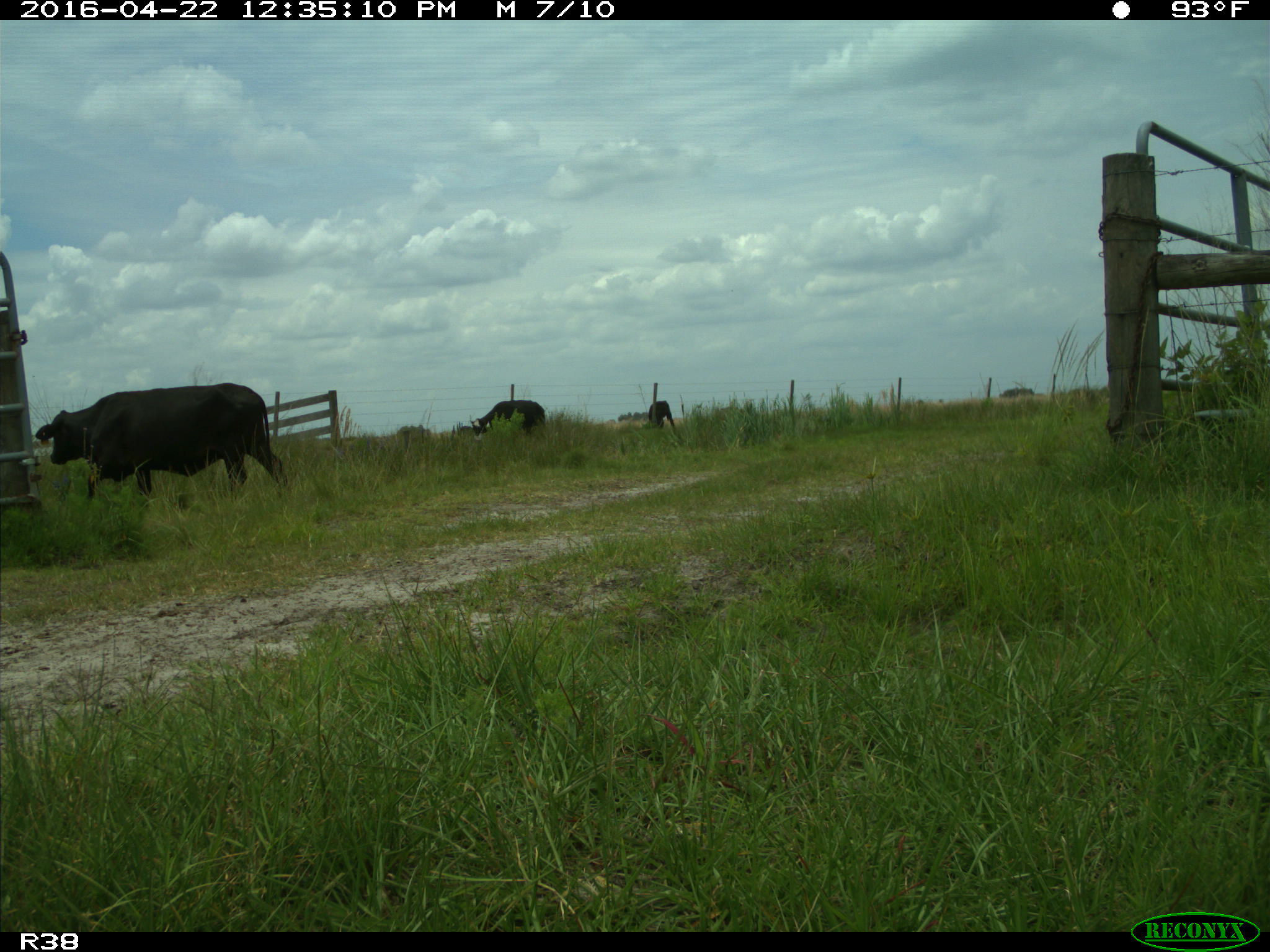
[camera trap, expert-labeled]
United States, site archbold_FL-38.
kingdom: Animalia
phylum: Chordata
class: Mammalia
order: Artiodactyla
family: Bovidae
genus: Bos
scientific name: Bos taurus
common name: domestic cow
Bos taurus (domestic cow).